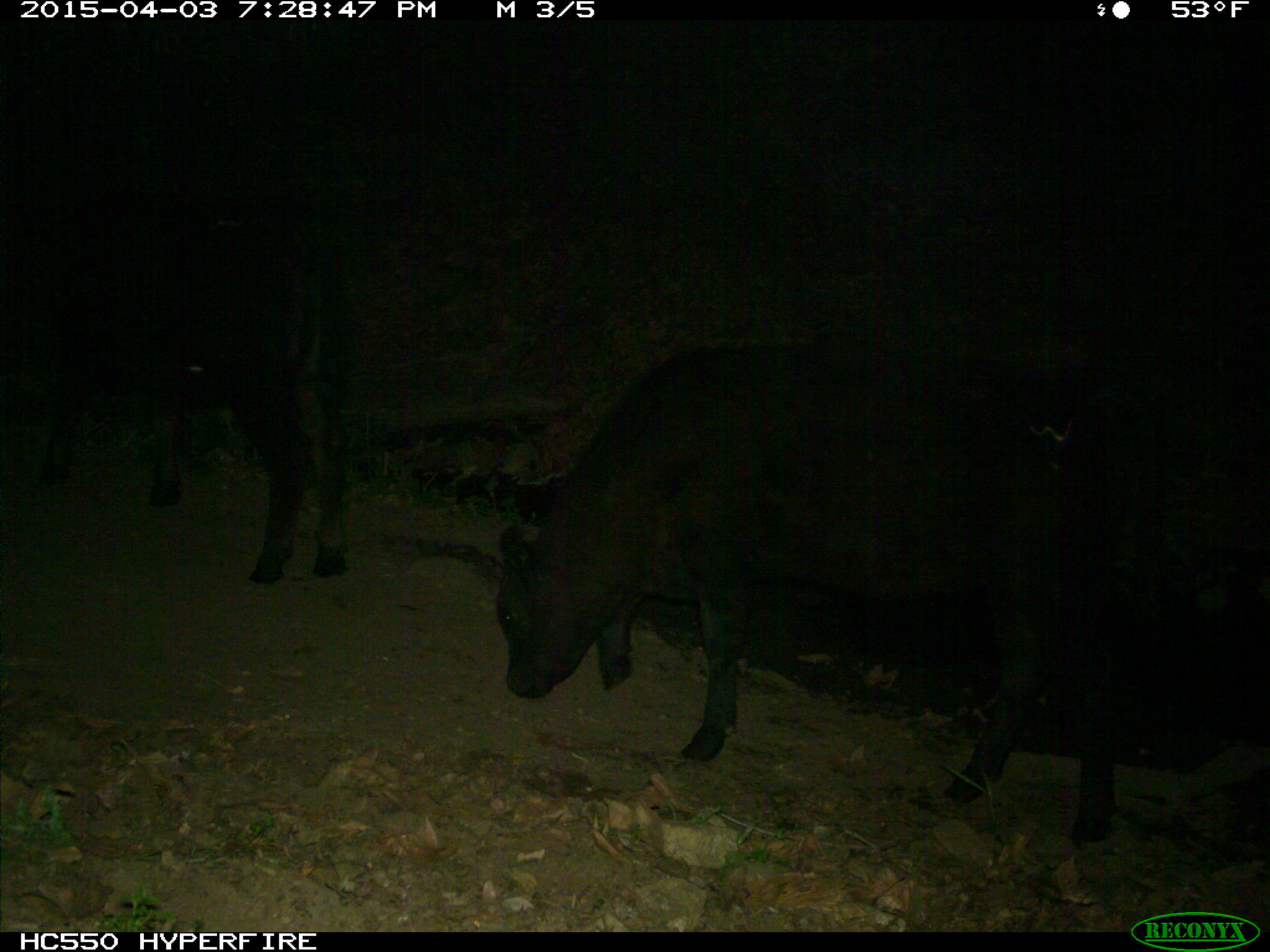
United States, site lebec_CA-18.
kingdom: Animalia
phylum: Chordata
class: Mammalia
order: Artiodactyla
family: Bovidae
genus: Bos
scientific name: Bos taurus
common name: domestic cow